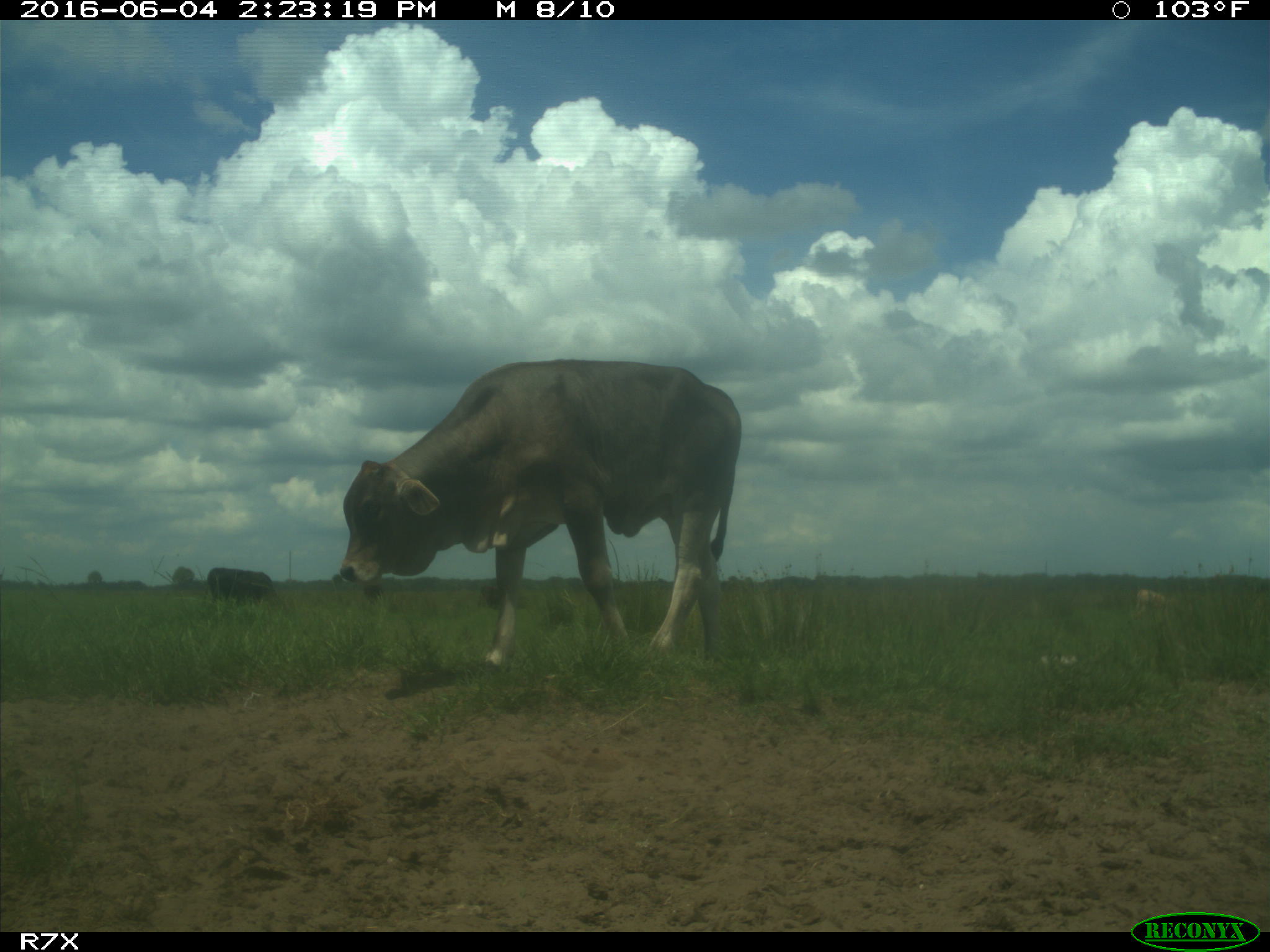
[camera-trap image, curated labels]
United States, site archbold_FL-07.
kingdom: Animalia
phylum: Chordata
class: Mammalia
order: Artiodactyla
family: Bovidae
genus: Bos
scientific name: Bos taurus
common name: domestic cow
Bos taurus (domestic cow).